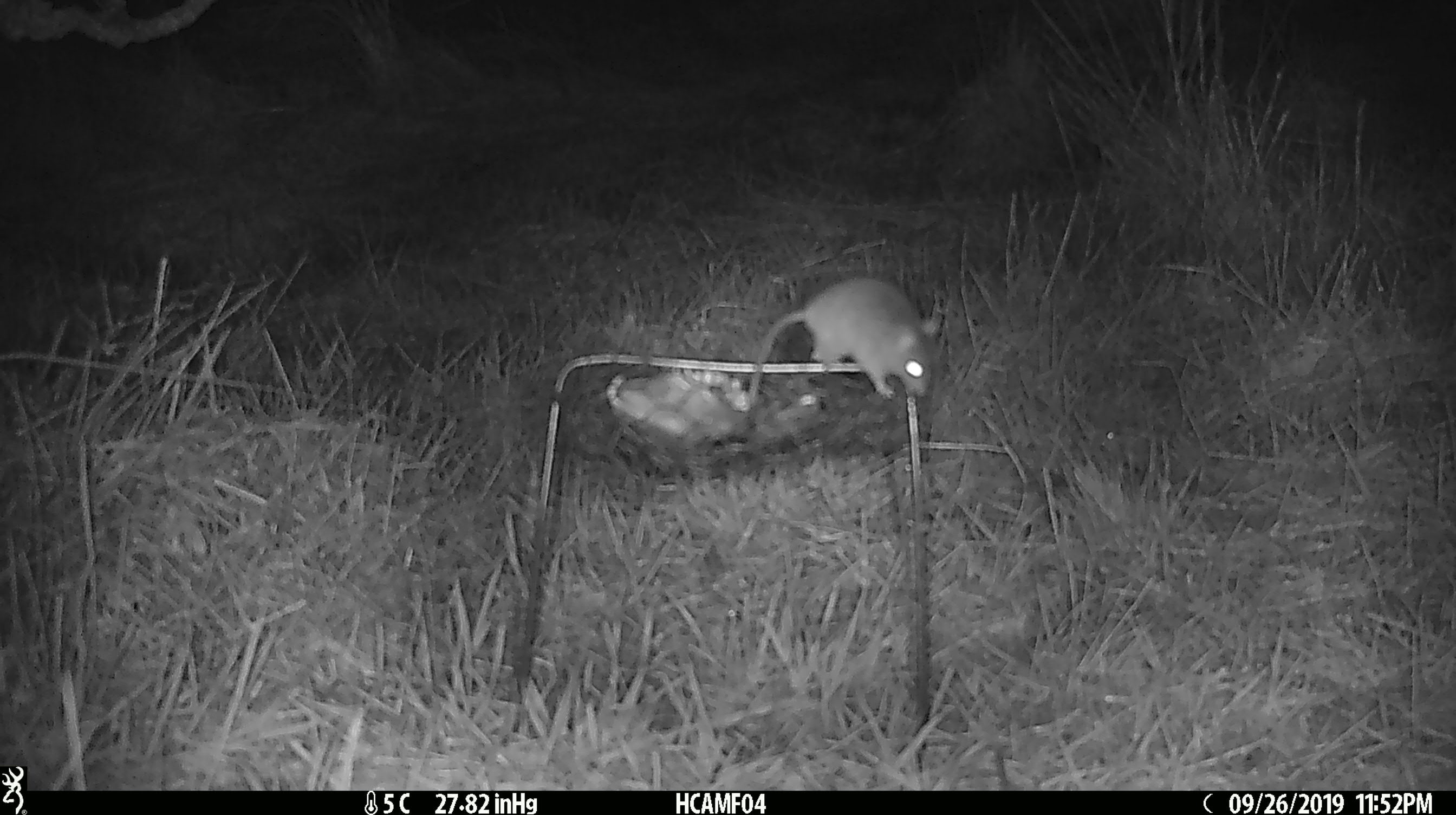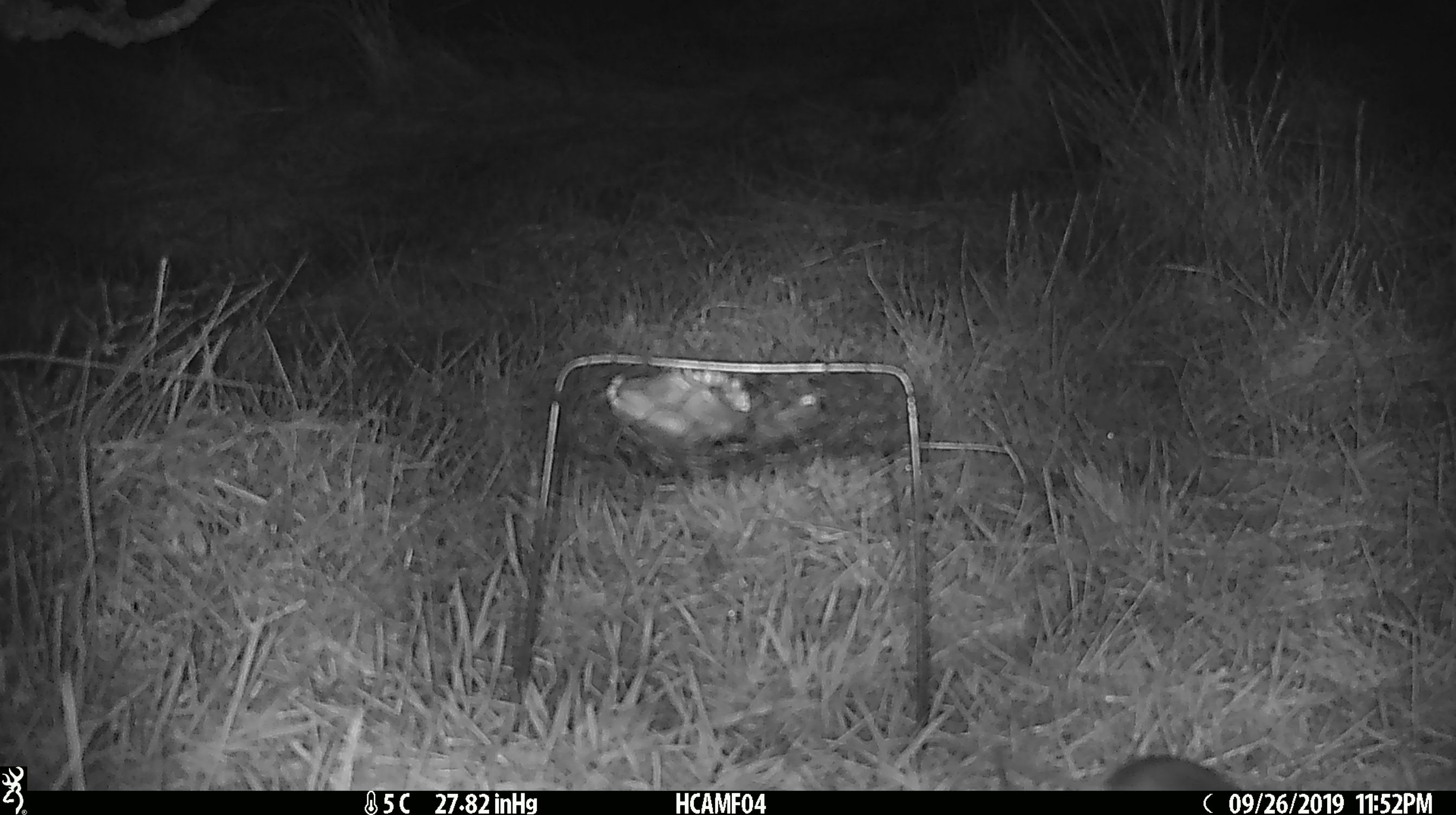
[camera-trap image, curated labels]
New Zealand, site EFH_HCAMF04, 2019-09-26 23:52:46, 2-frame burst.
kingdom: Animalia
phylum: Chordata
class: Mammalia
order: Rodentia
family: Muridae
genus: Mus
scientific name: Mus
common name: mouse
Mouse (Mus).